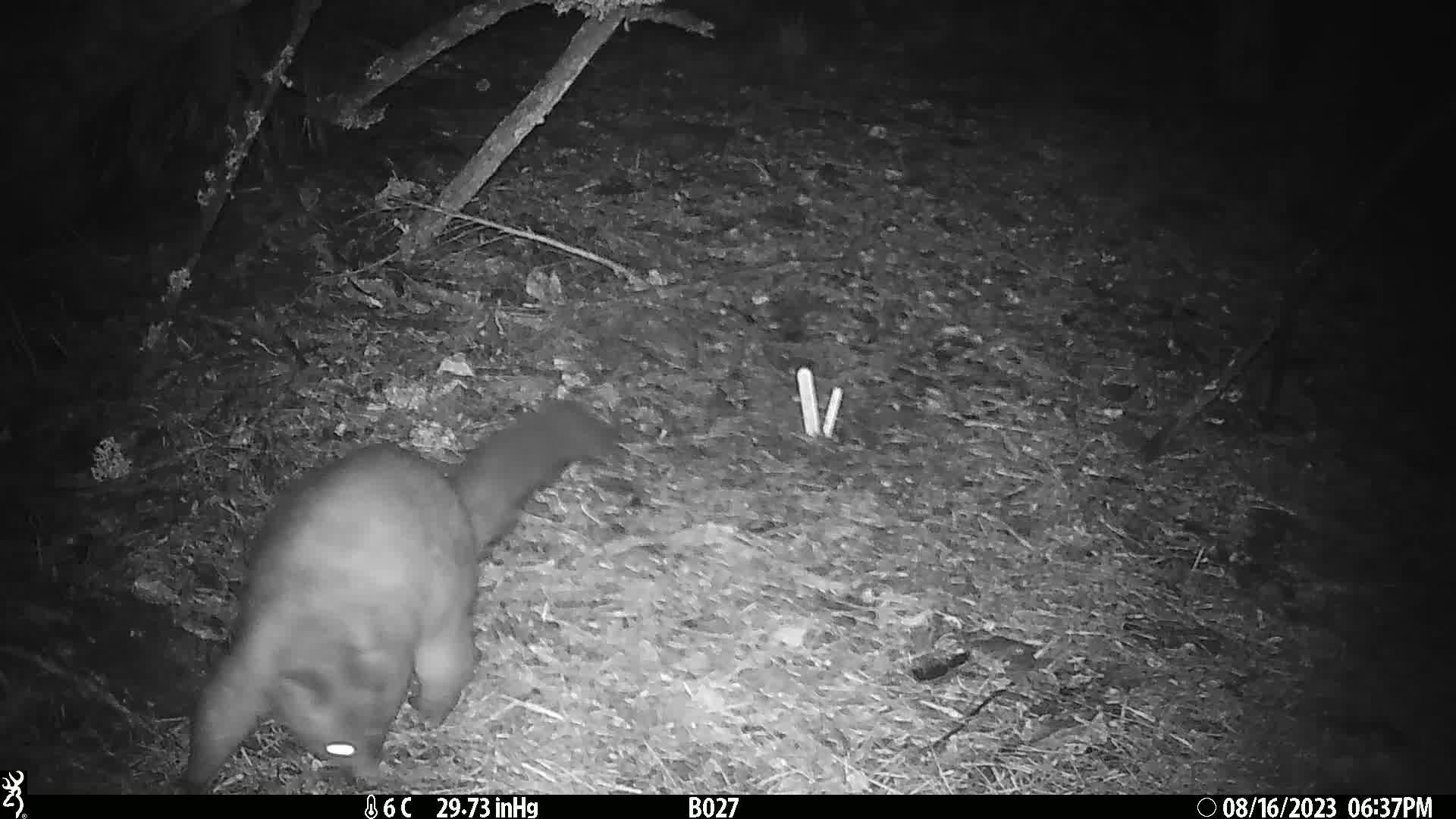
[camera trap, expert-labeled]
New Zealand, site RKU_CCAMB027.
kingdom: Animalia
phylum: Chordata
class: Mammalia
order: Diprotodontia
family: Phalangeridae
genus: Trichosurus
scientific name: Trichosurus vulpecula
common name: common brushtail possum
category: possum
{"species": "possum (common brushtail possum) (Trichosurus vulpecula)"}